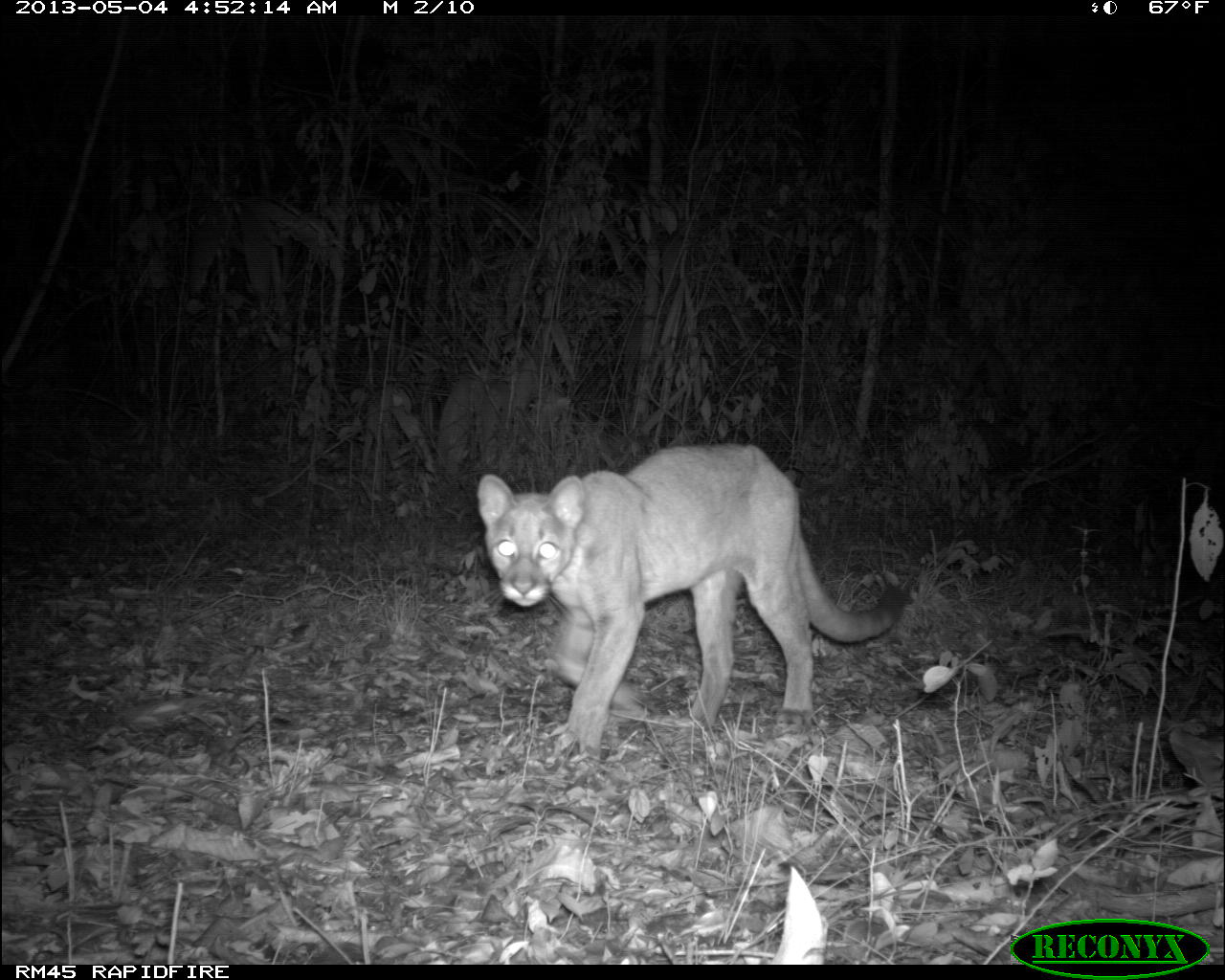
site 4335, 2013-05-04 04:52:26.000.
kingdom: Animalia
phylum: Chordata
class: Mammalia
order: Carnivora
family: Felidae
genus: Puma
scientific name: Puma concolor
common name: mountain lion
Puma concolor (mountain lion), count 2.